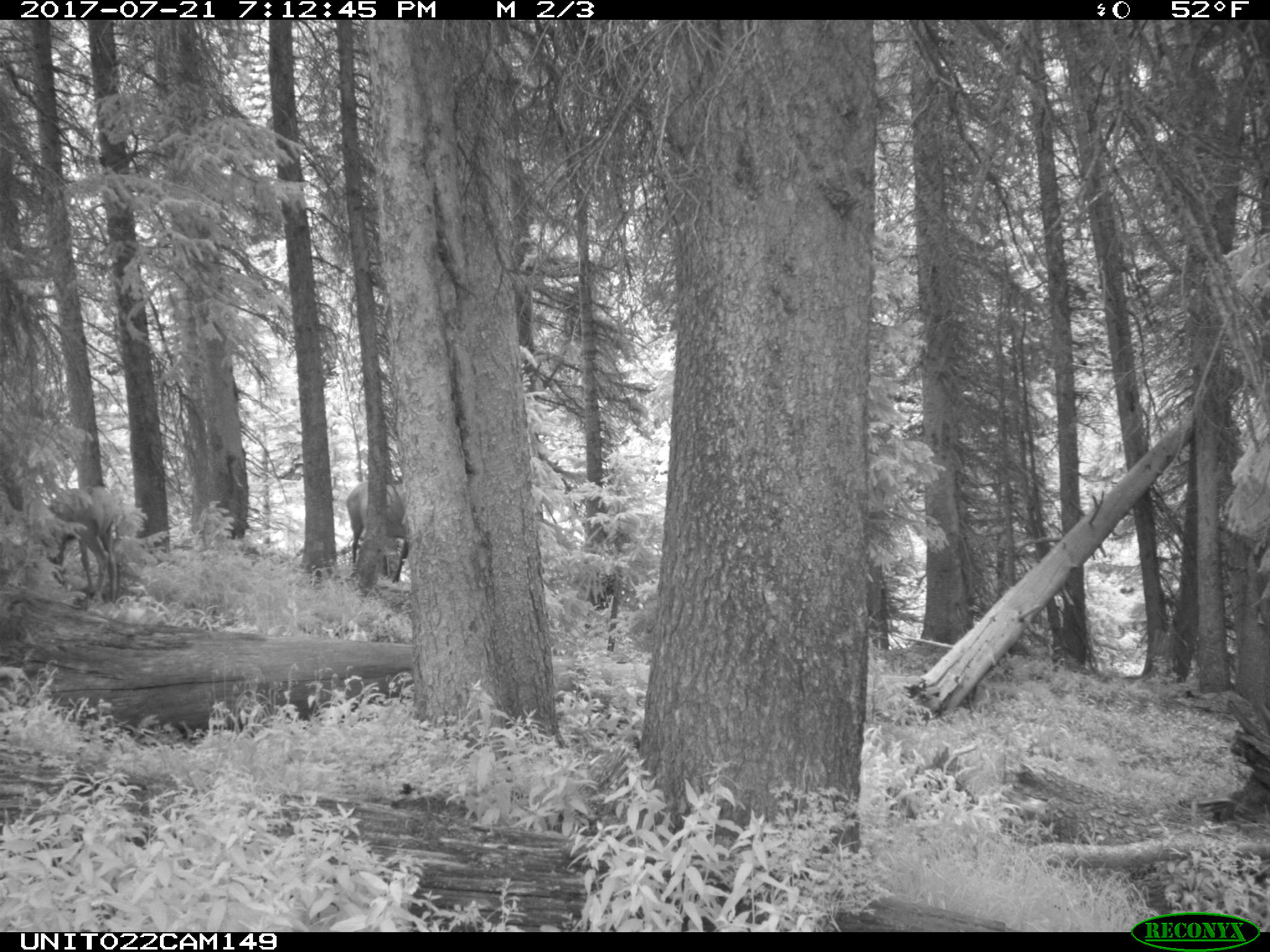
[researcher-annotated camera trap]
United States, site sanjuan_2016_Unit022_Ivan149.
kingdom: Animalia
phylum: Chordata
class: Mammalia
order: Artiodactyla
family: Cervidae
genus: Cervus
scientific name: Cervus elaphus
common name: red deer